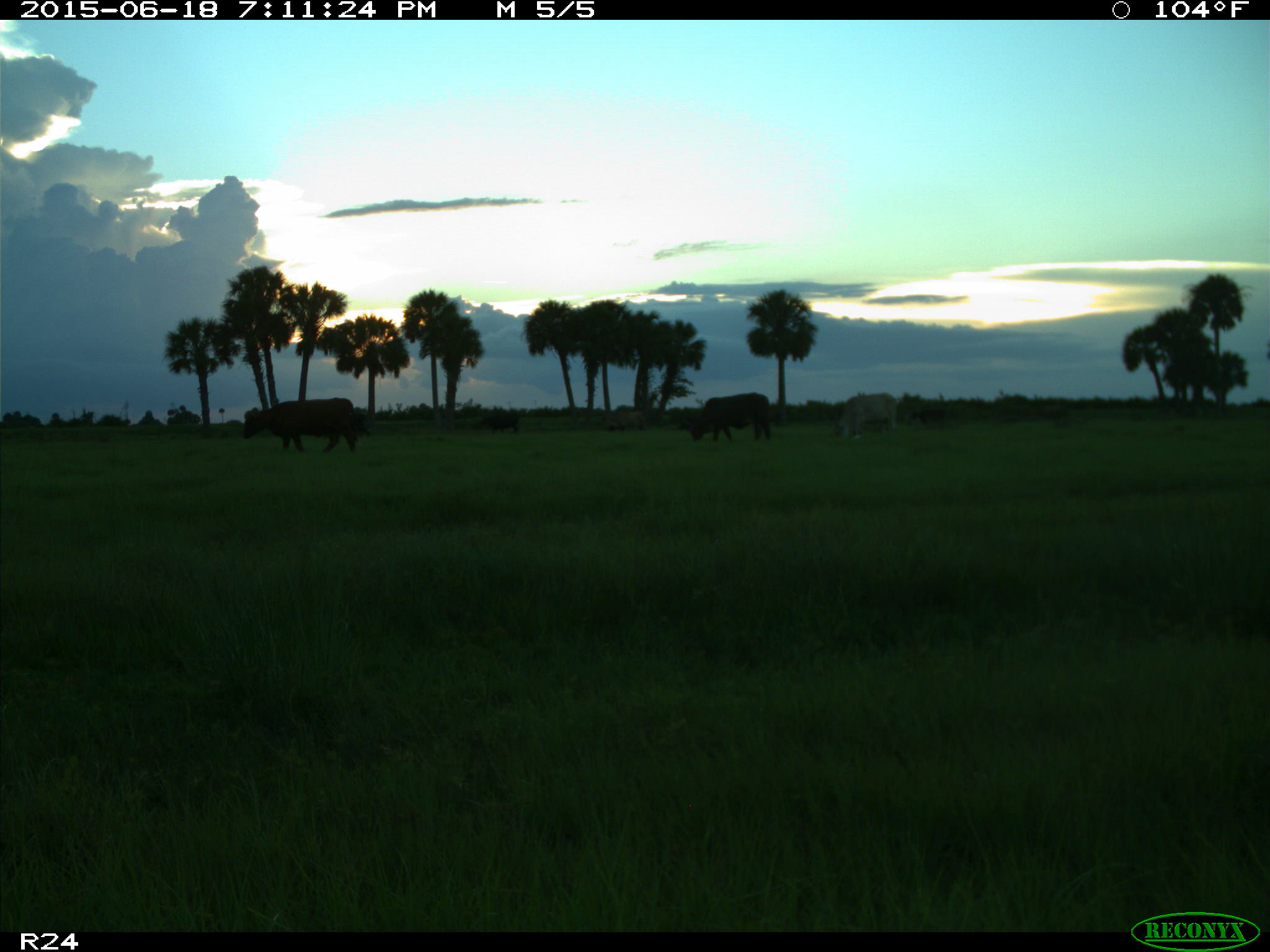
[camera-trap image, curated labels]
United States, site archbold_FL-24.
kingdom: Animalia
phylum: Chordata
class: Mammalia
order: Artiodactyla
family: Bovidae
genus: Bos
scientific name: Bos taurus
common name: domestic cow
Bos taurus (domestic cow).